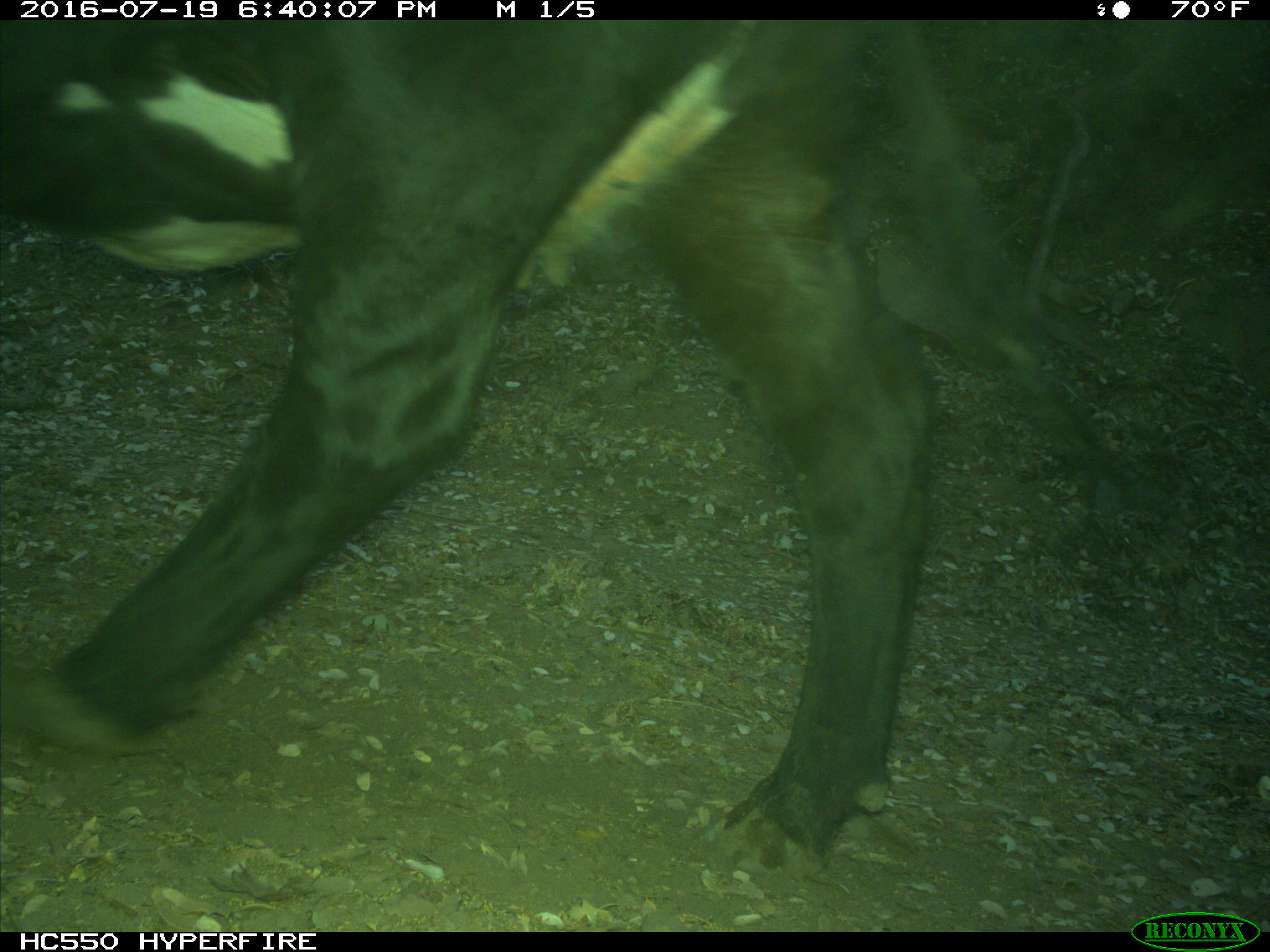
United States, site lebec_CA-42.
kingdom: Animalia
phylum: Chordata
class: Mammalia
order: Artiodactyla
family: Bovidae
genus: Bos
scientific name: Bos taurus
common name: domestic cow